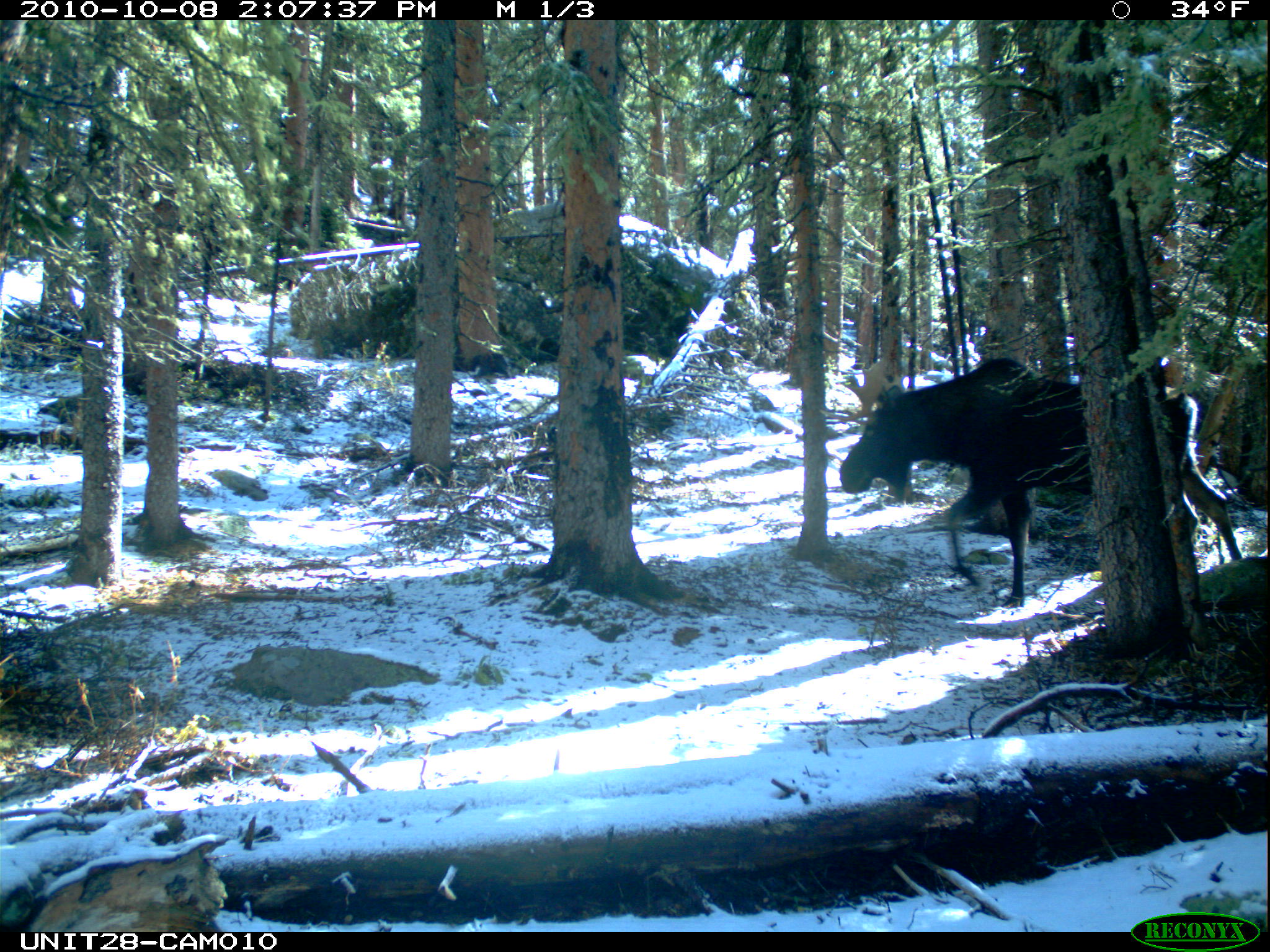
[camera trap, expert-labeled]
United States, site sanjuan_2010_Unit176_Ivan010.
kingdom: Animalia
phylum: Chordata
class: Mammalia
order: Artiodactyla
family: Cervidae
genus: Alces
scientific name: Alces alces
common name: moose